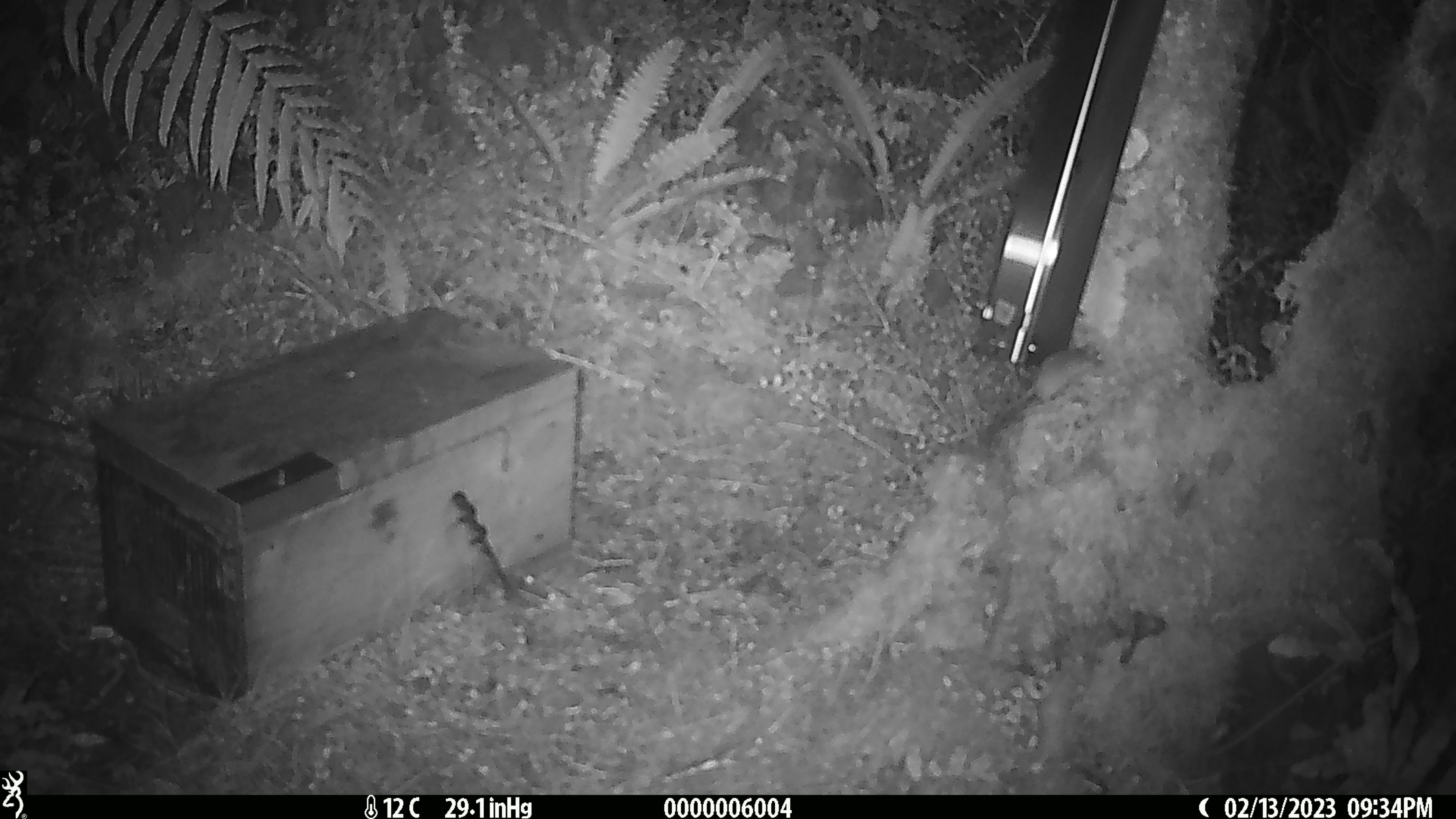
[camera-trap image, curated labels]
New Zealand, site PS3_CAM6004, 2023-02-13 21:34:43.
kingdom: Animalia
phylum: Chordata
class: Mammalia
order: Rodentia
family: Muridae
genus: Mus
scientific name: Mus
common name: mouse